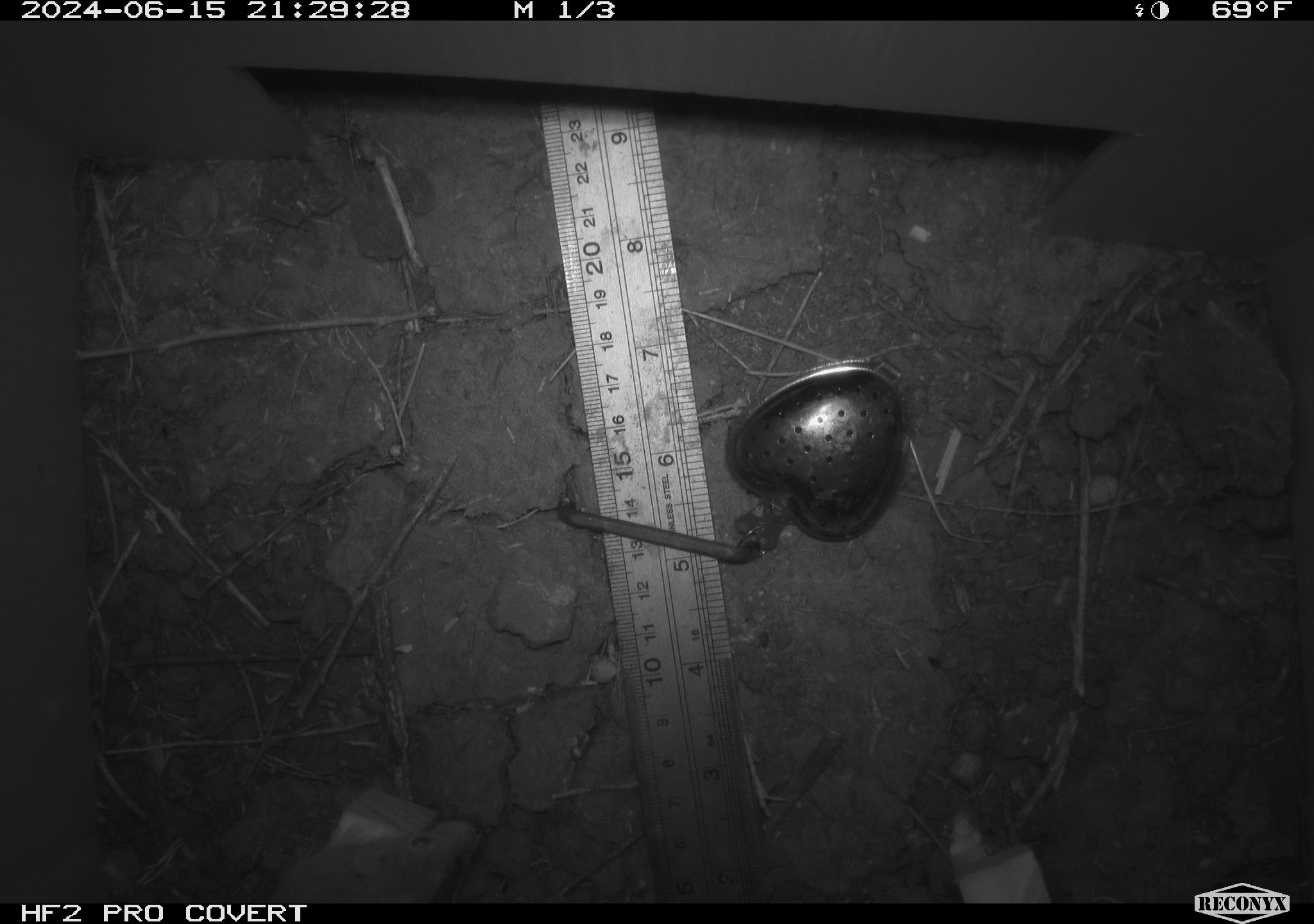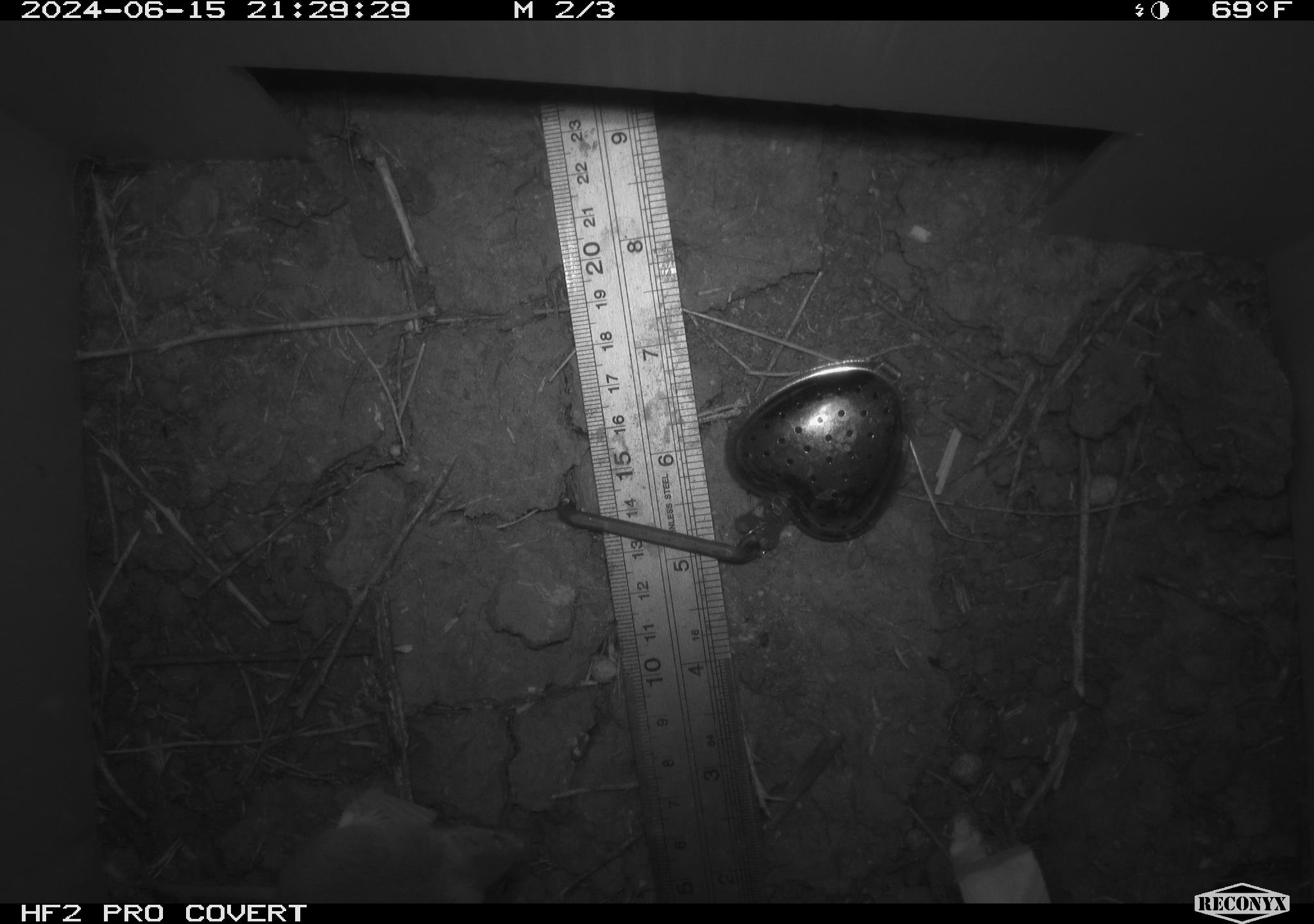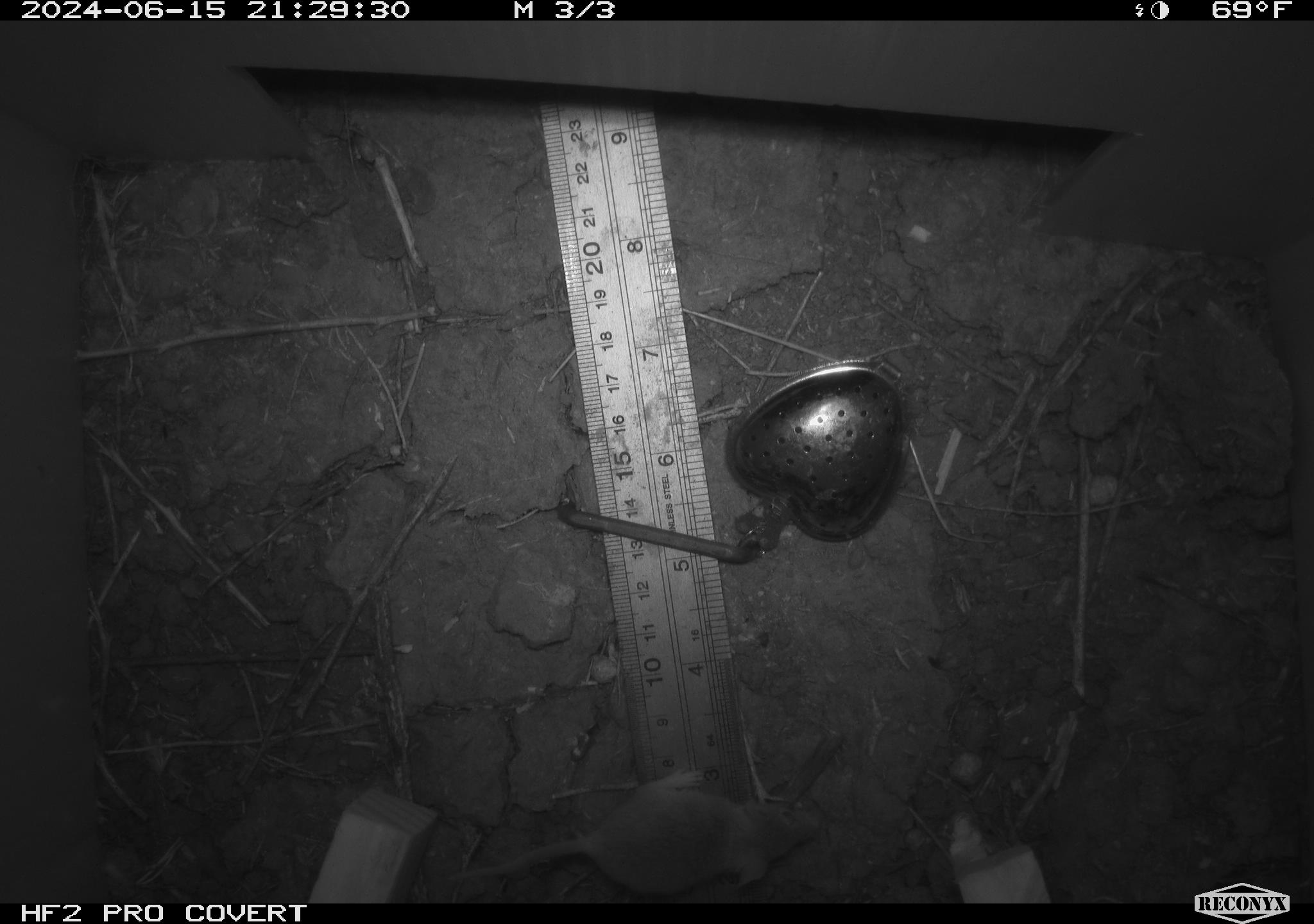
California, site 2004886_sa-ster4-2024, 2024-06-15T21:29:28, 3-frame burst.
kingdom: Animalia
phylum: Chordata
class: Mammalia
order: Rodentia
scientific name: Rodentia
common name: mouse species